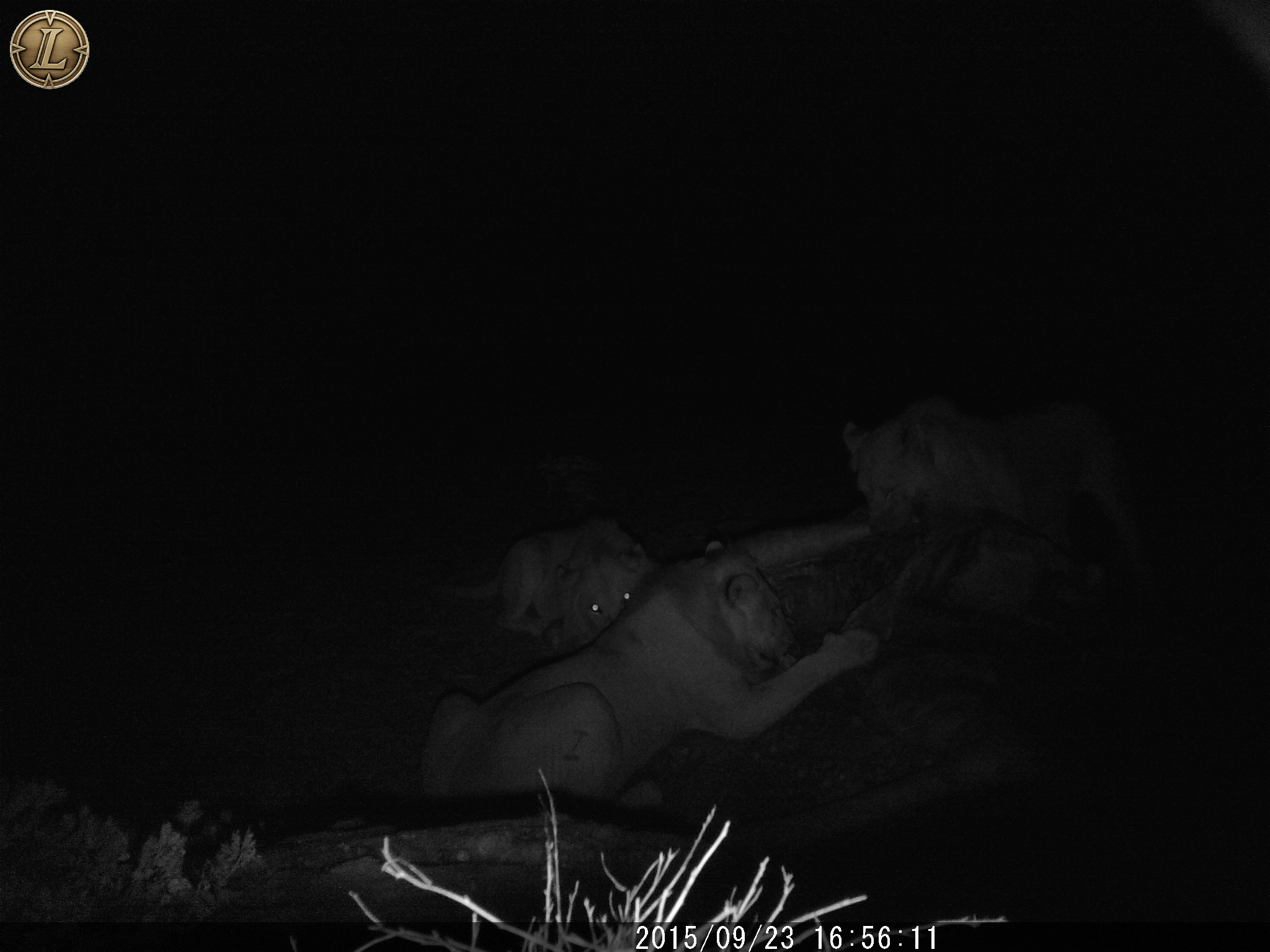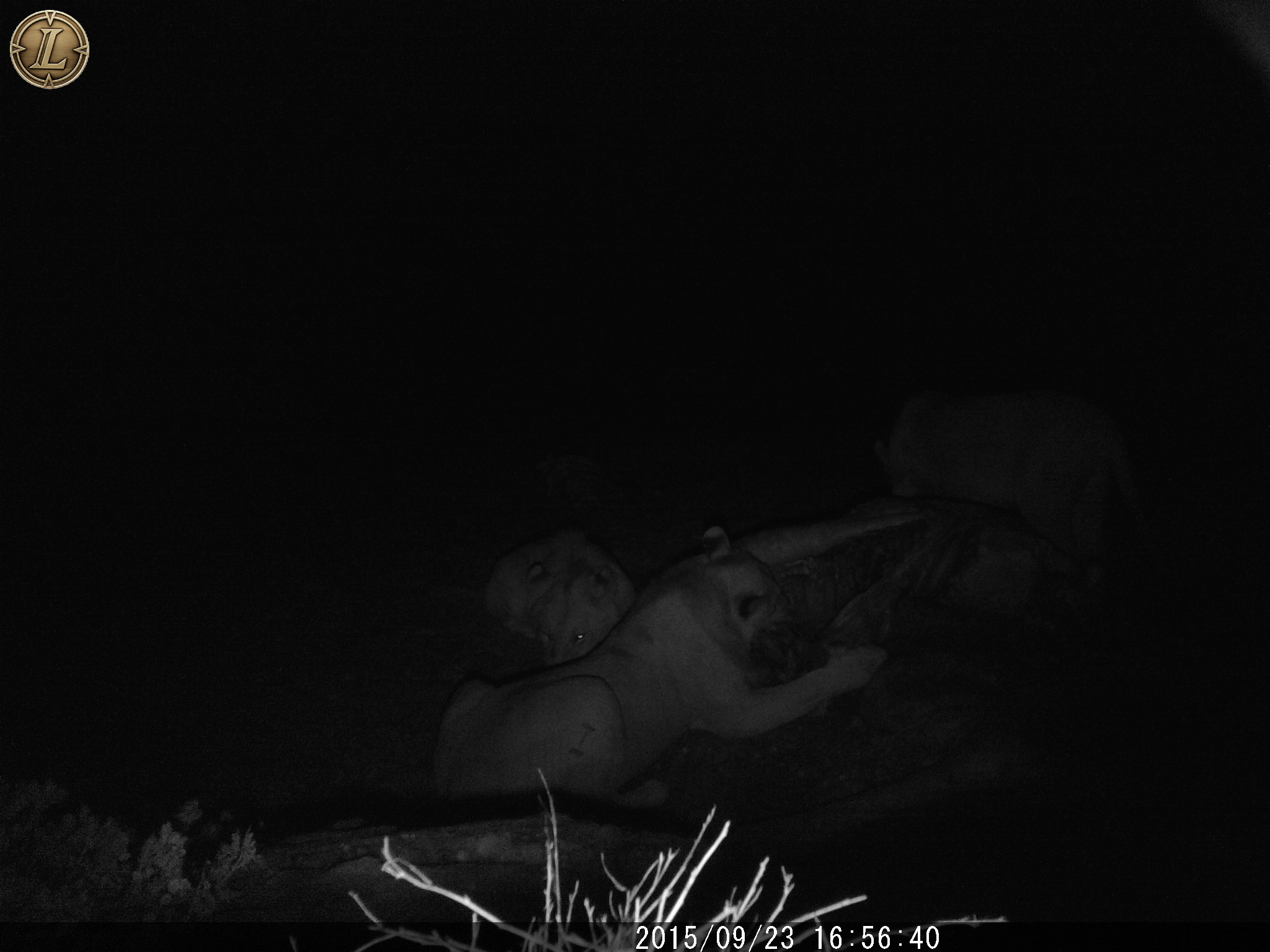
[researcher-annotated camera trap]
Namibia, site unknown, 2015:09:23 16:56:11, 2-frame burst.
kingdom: Animalia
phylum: Chordata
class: Mammalia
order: Carnivora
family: Felidae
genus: Panthera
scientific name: Panthera leo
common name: lion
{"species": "Panthera leo (lion)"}